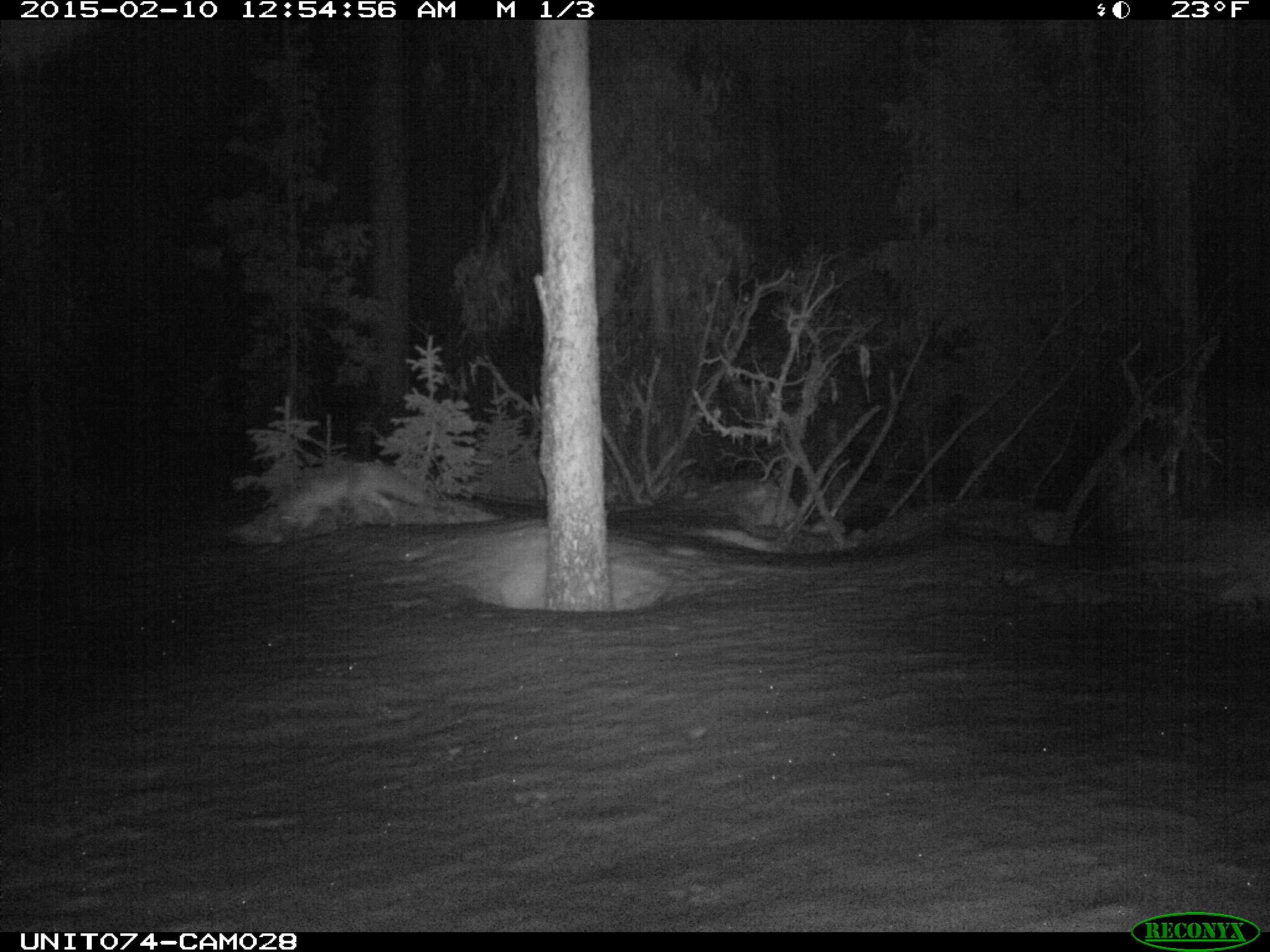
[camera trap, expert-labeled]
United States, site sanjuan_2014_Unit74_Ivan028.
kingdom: Animalia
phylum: Chordata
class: Mammalia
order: Carnivora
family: Canidae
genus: Canis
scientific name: Canis latrans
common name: coyote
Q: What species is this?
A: Canis latrans (coyote).